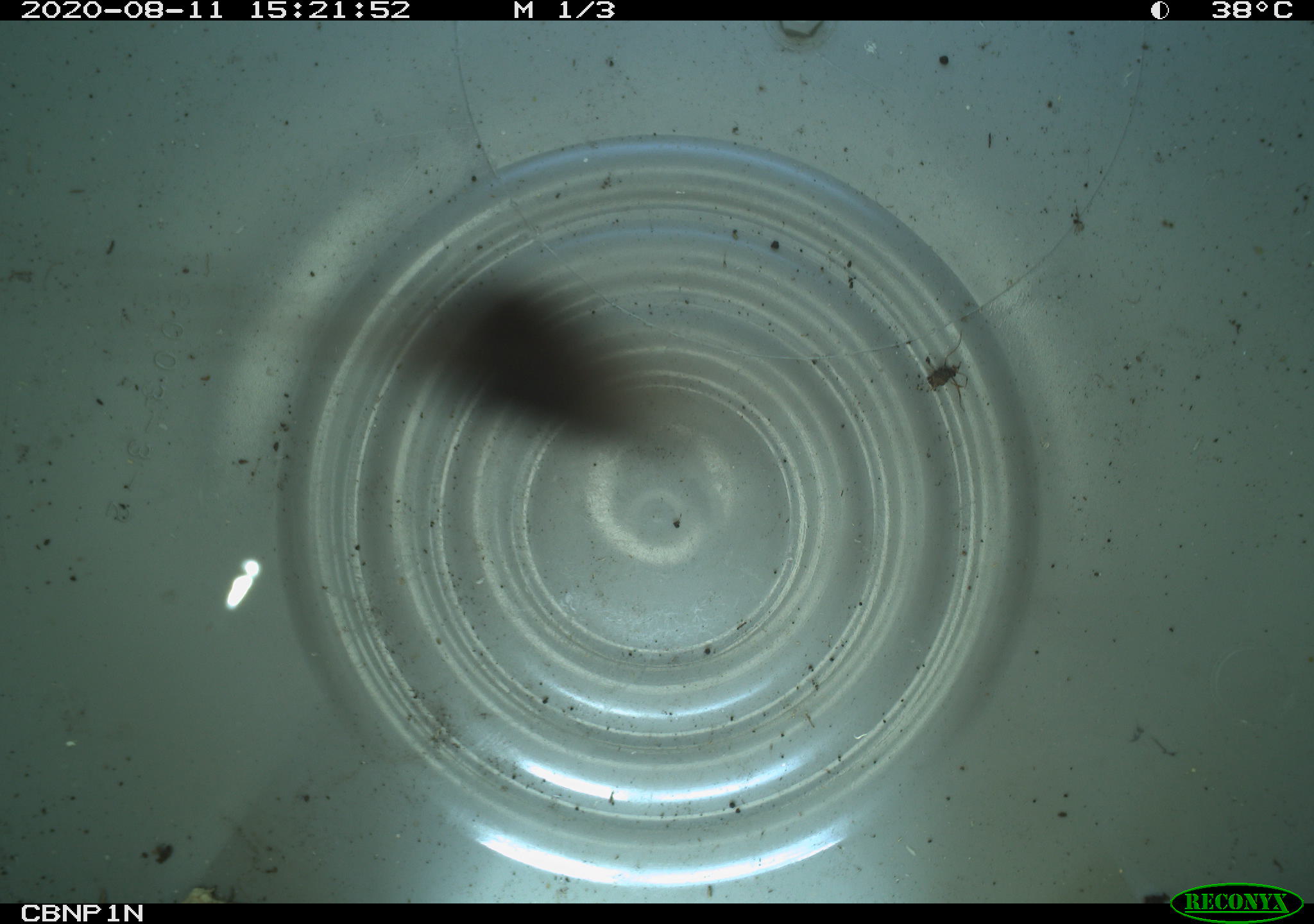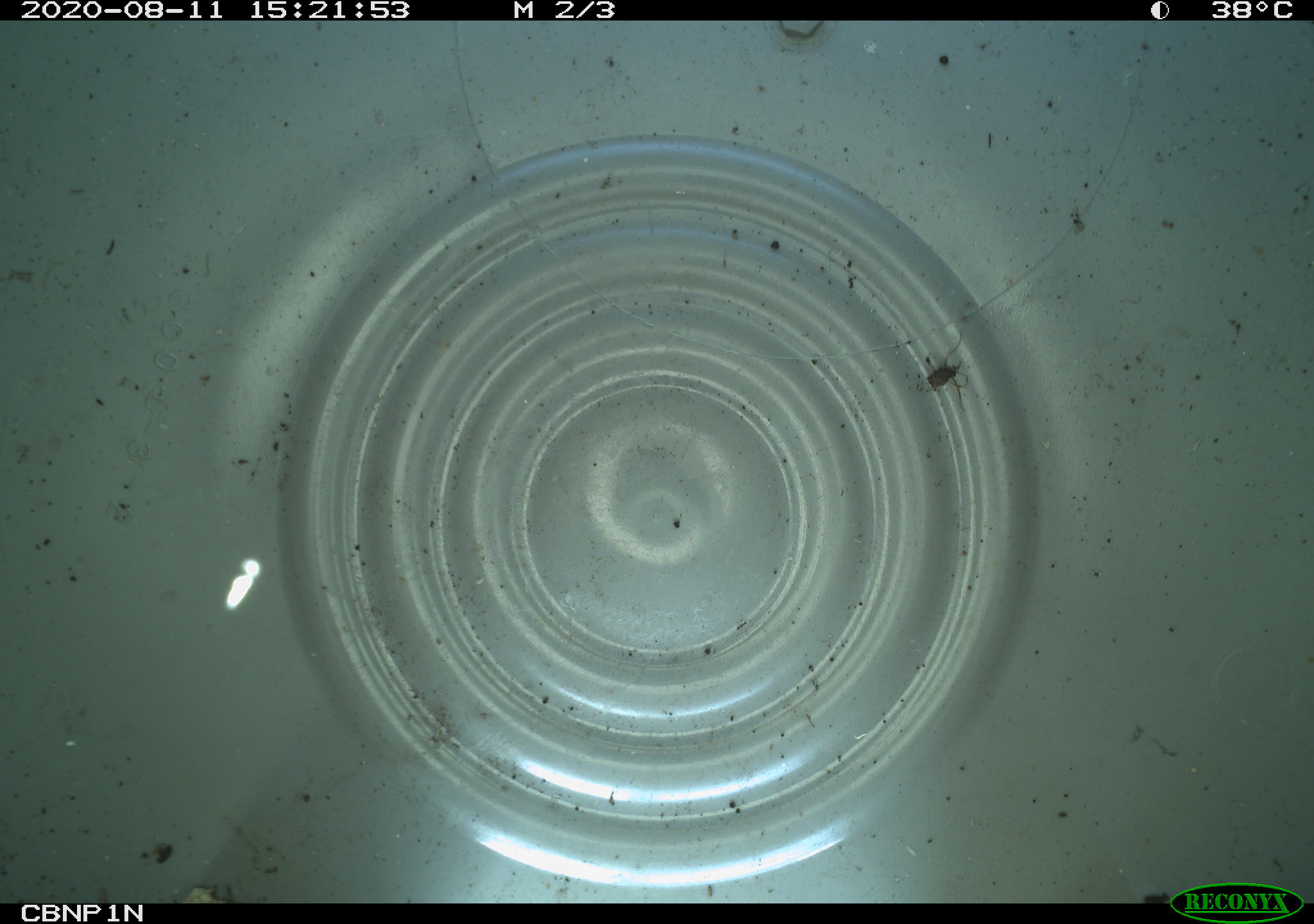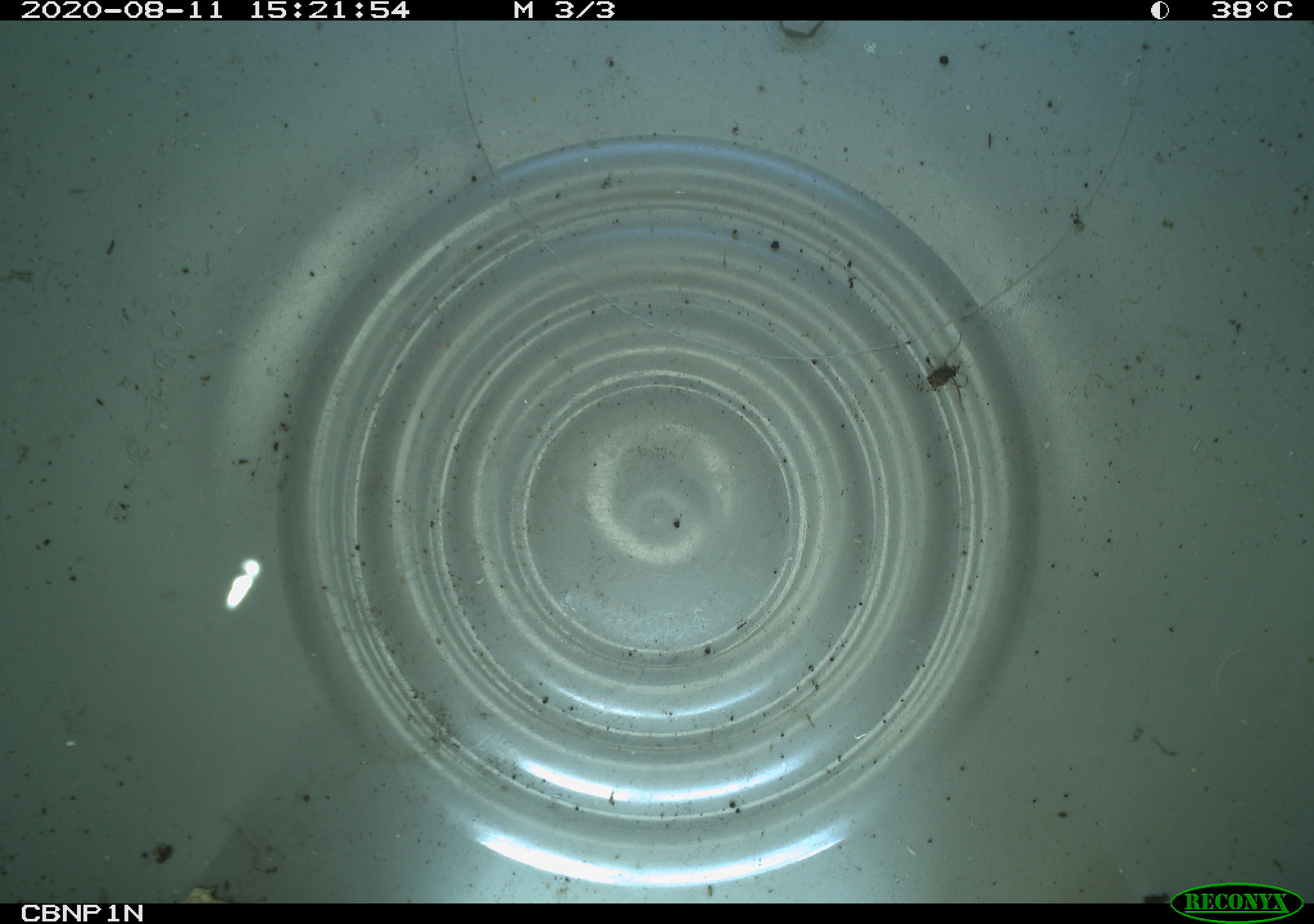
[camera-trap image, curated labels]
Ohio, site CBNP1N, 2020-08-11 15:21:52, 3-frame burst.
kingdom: Animalia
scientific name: Animalia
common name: animal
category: invertebrate